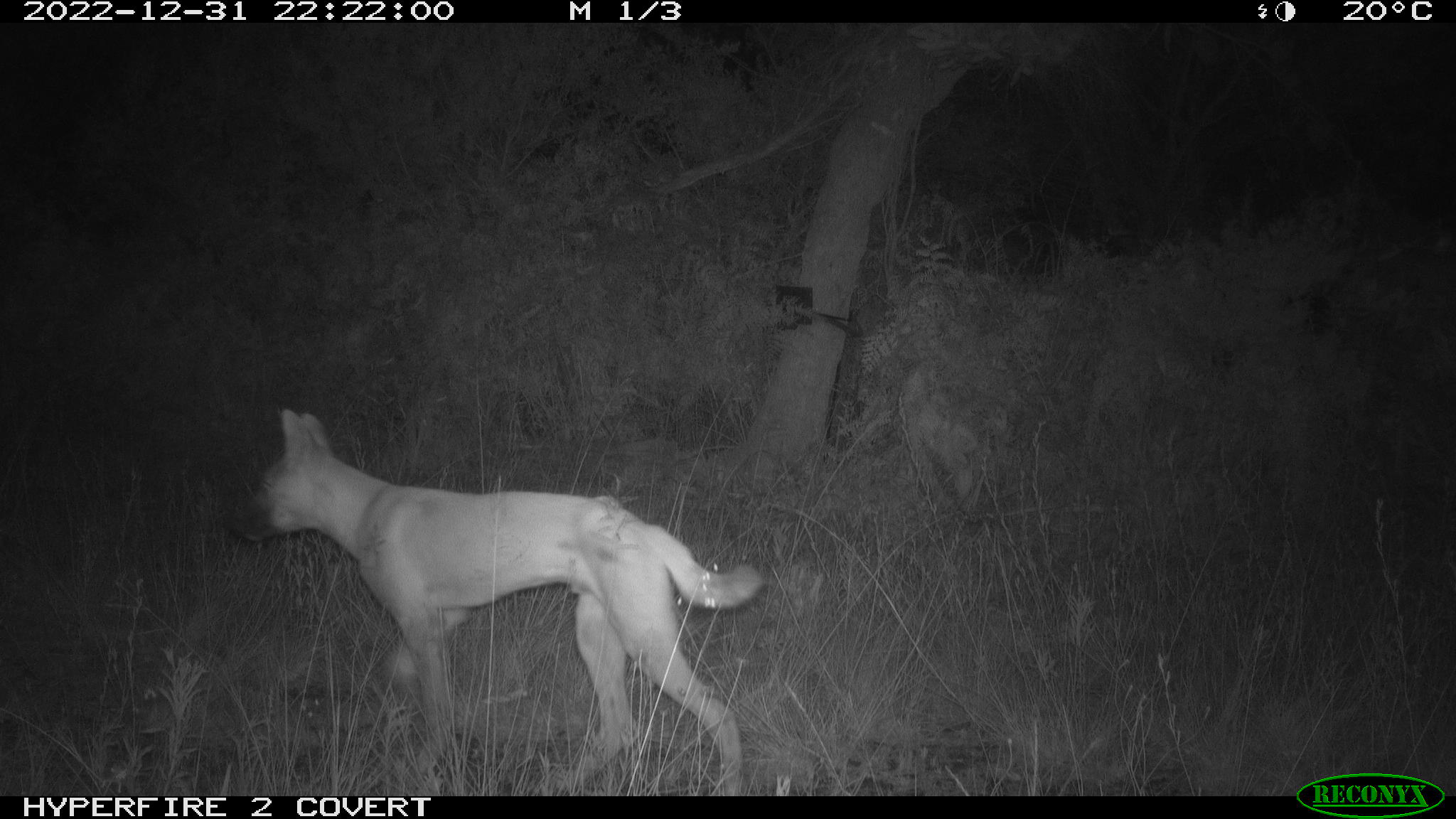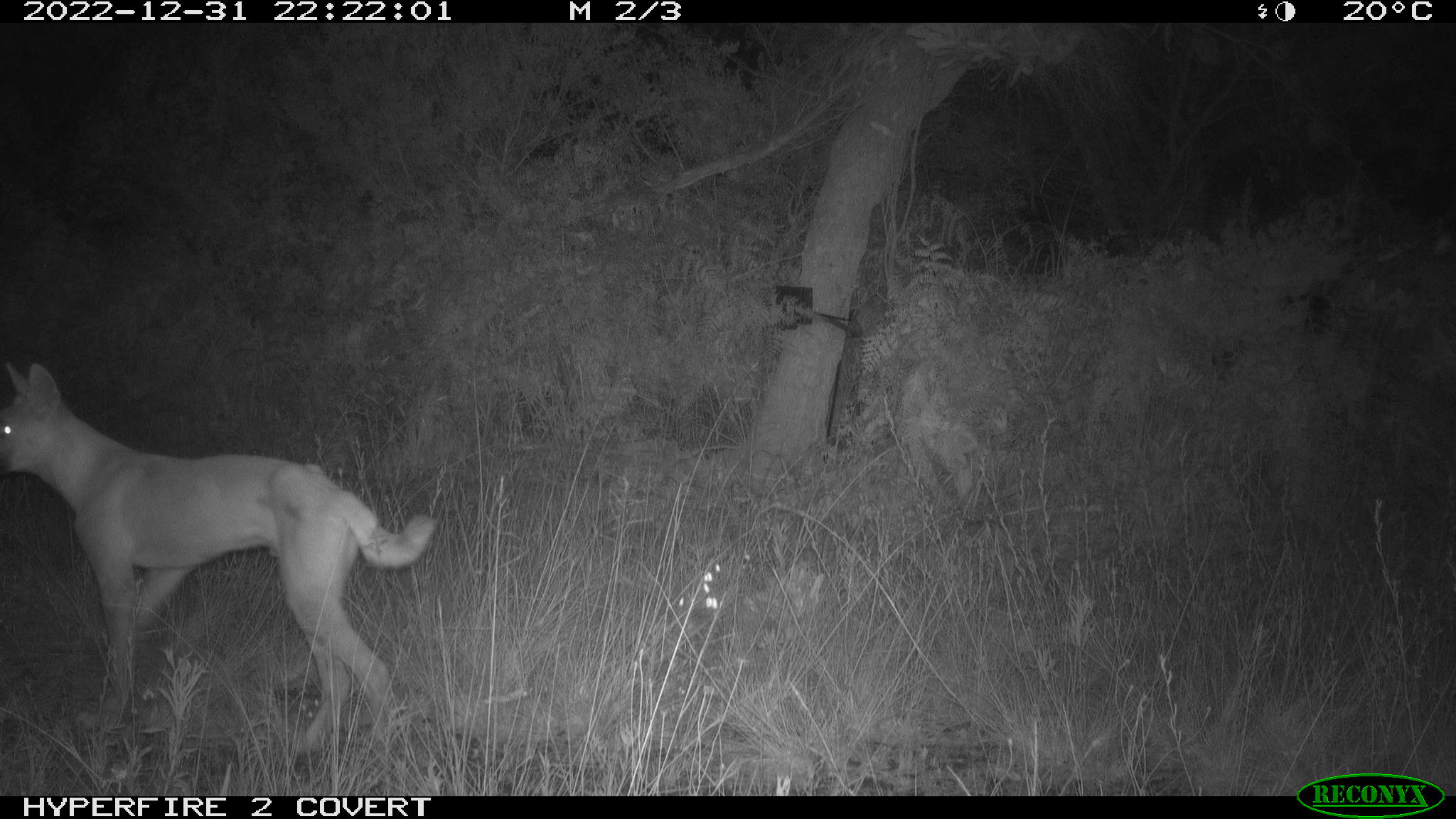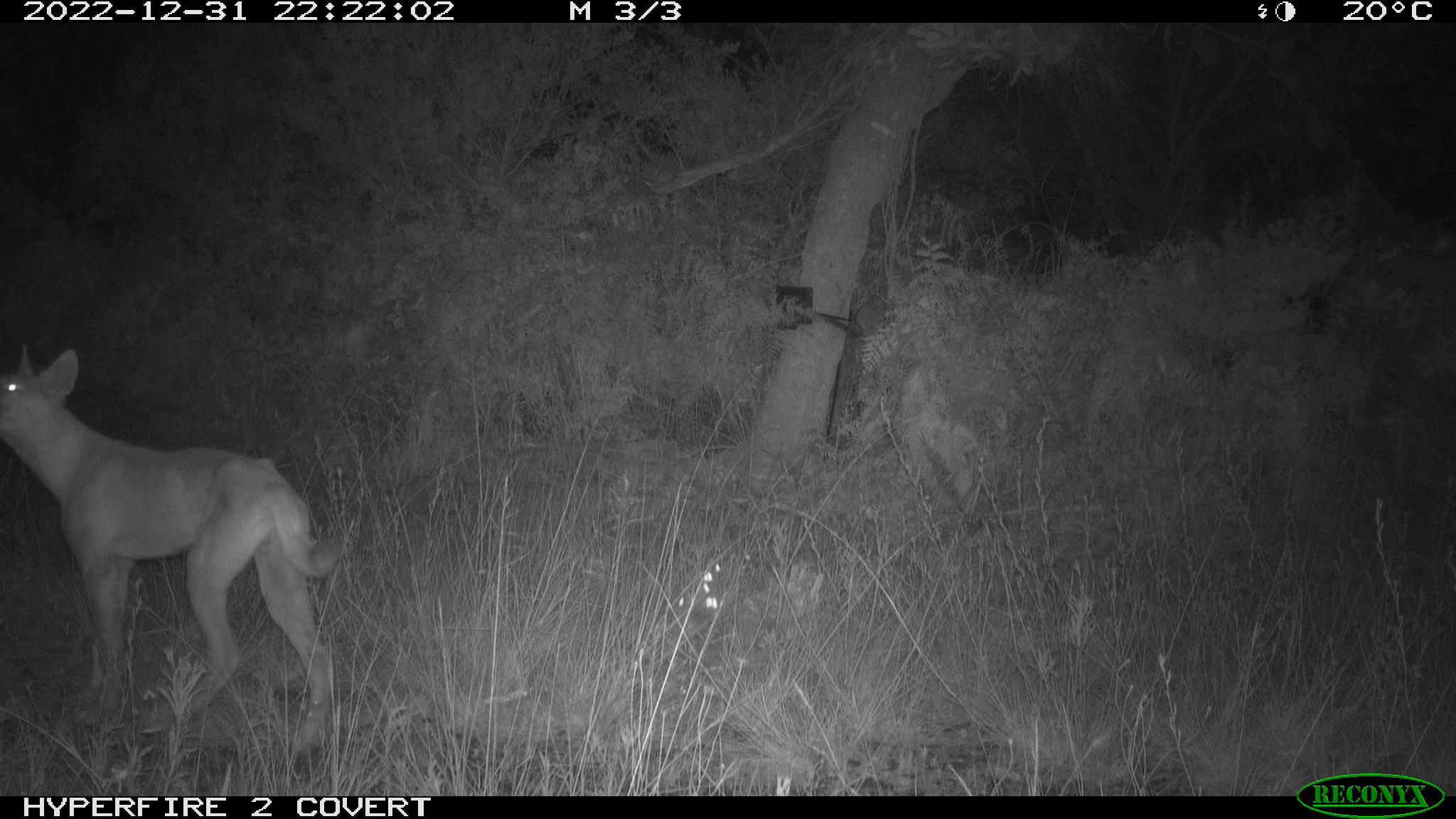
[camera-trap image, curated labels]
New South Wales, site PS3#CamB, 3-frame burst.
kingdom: Animalia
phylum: Chordata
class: Mammalia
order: Carnivora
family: Canidae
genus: Canis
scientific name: Canis familiaris dingo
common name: dingo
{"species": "dingo (Canis familiaris dingo)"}